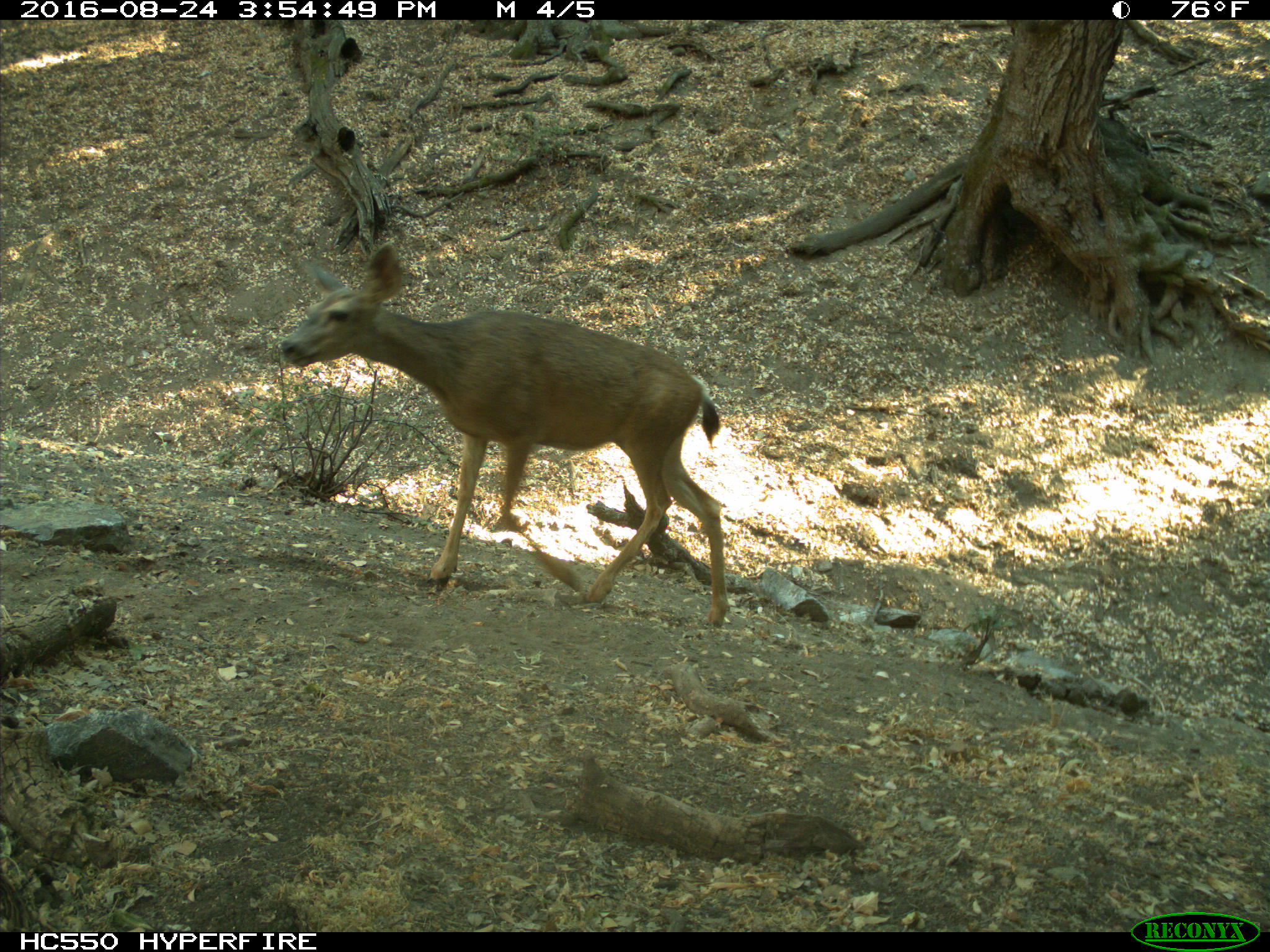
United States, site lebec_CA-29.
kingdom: Animalia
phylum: Chordata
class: Mammalia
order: Artiodactyla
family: Cervidae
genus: Odocoileus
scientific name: Odocoileus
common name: deer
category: unidentified deer